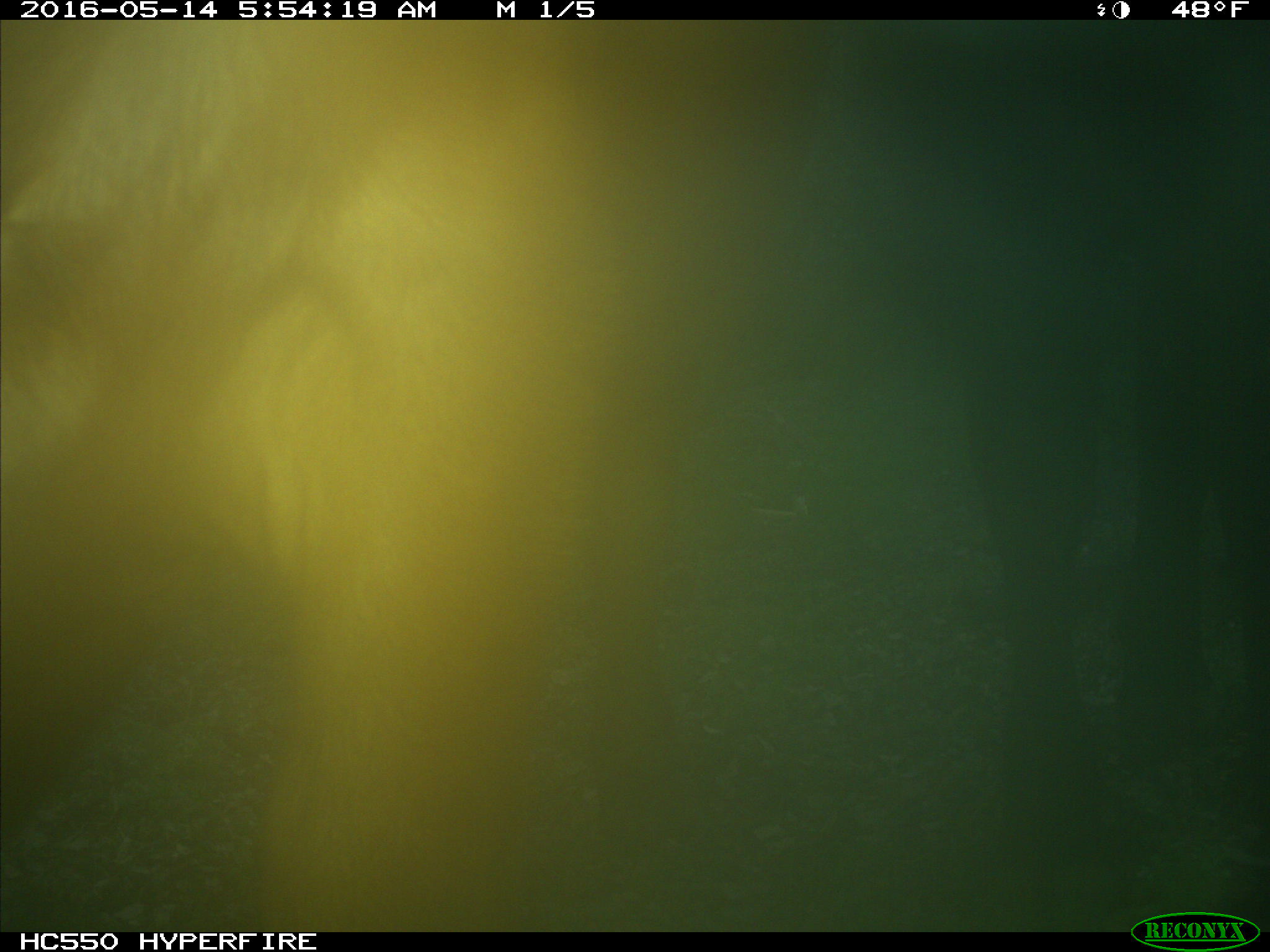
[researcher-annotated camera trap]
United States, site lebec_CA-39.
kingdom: Animalia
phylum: Chordata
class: Mammalia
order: Artiodactyla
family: Bovidae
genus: Bos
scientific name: Bos taurus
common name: domestic cow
Bos taurus (domestic cow).